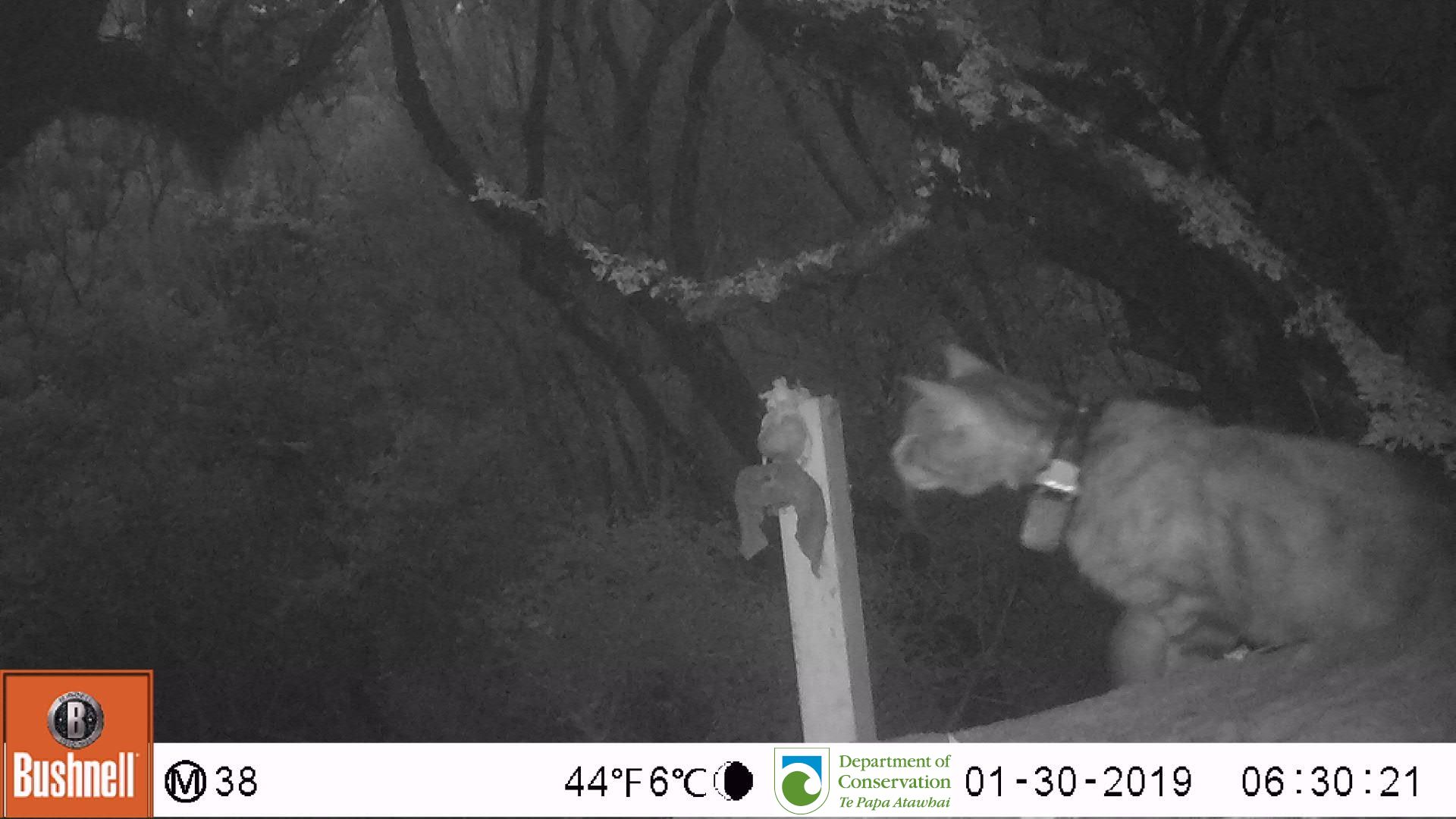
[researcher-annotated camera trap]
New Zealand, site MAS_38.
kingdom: Animalia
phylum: Chordata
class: Mammalia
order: Carnivora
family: Felidae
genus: Felis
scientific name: Felis catus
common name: domestic cat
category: cat